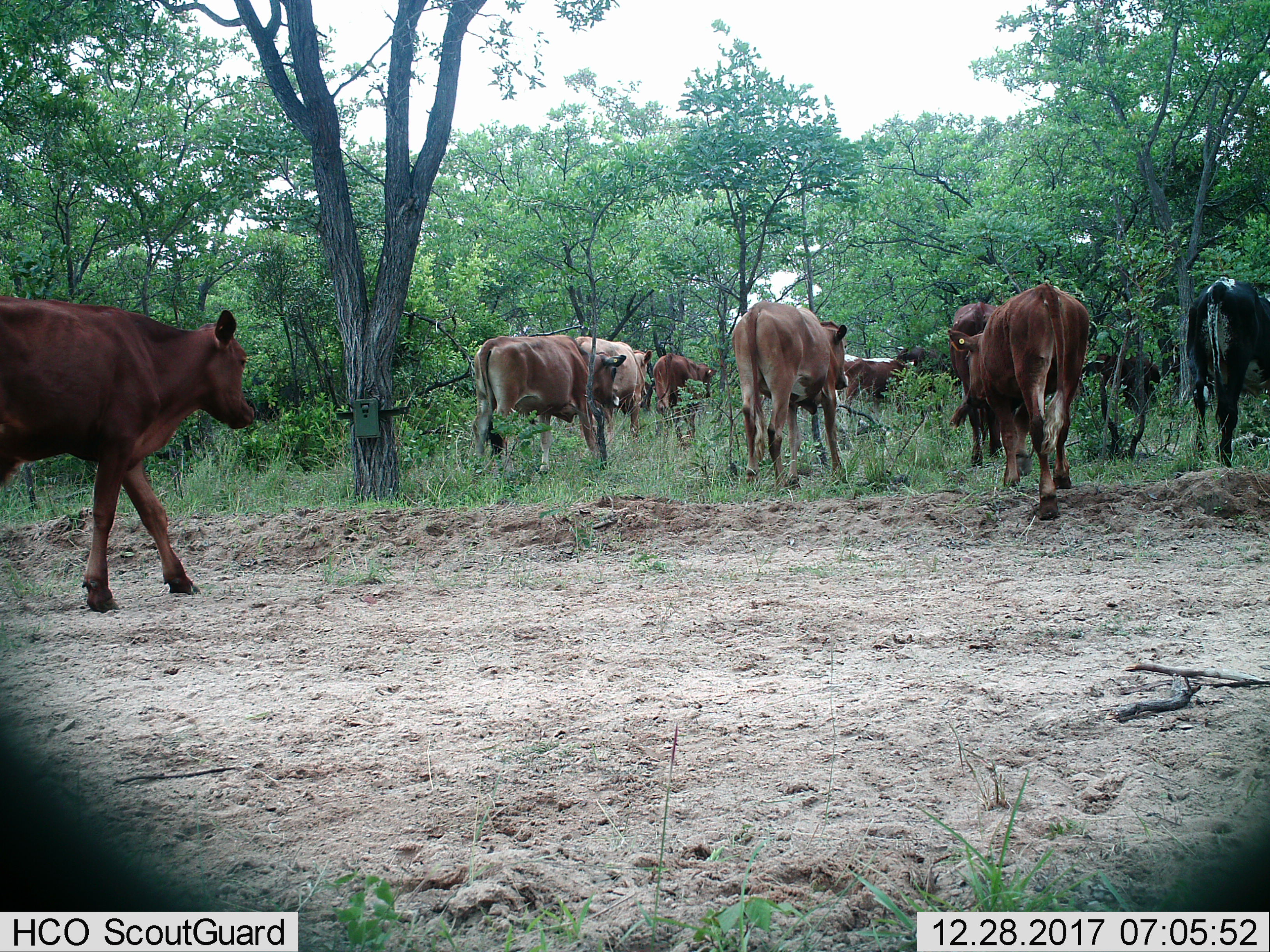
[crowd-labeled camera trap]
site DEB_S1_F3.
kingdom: Animalia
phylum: Chordata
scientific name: Vertebrata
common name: domestic animal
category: domesticanimal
Domesticanimal (domestic animal) (Vertebrata), count 11-50. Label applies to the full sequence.